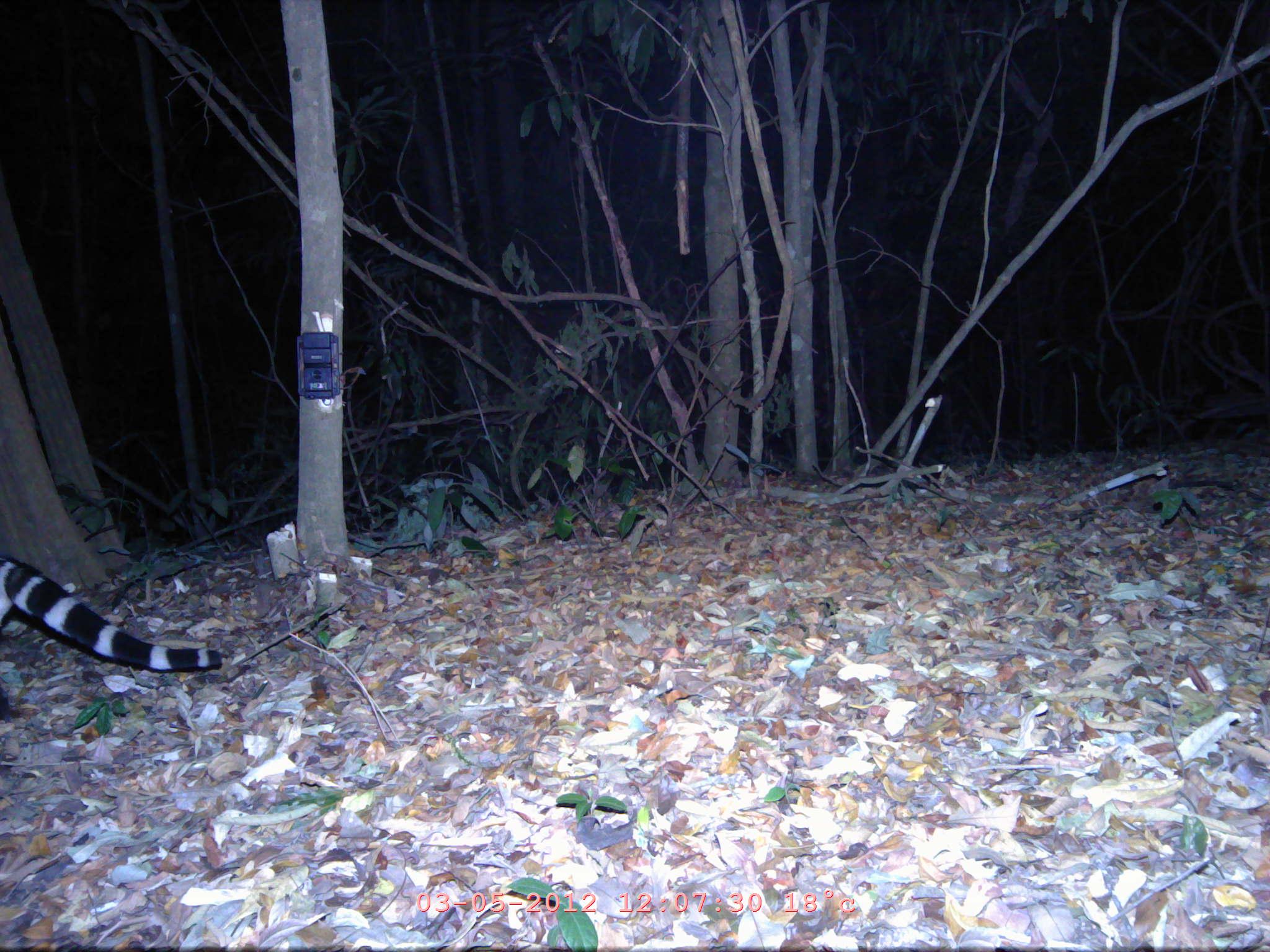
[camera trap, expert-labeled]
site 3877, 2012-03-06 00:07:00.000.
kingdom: Animalia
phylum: Chordata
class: Mammalia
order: Carnivora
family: Viverridae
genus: Viverra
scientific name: Viverra zibetha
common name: large indian civet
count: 1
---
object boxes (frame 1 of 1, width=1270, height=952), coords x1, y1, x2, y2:
viverra zibetha: 1, 552, 223, 673